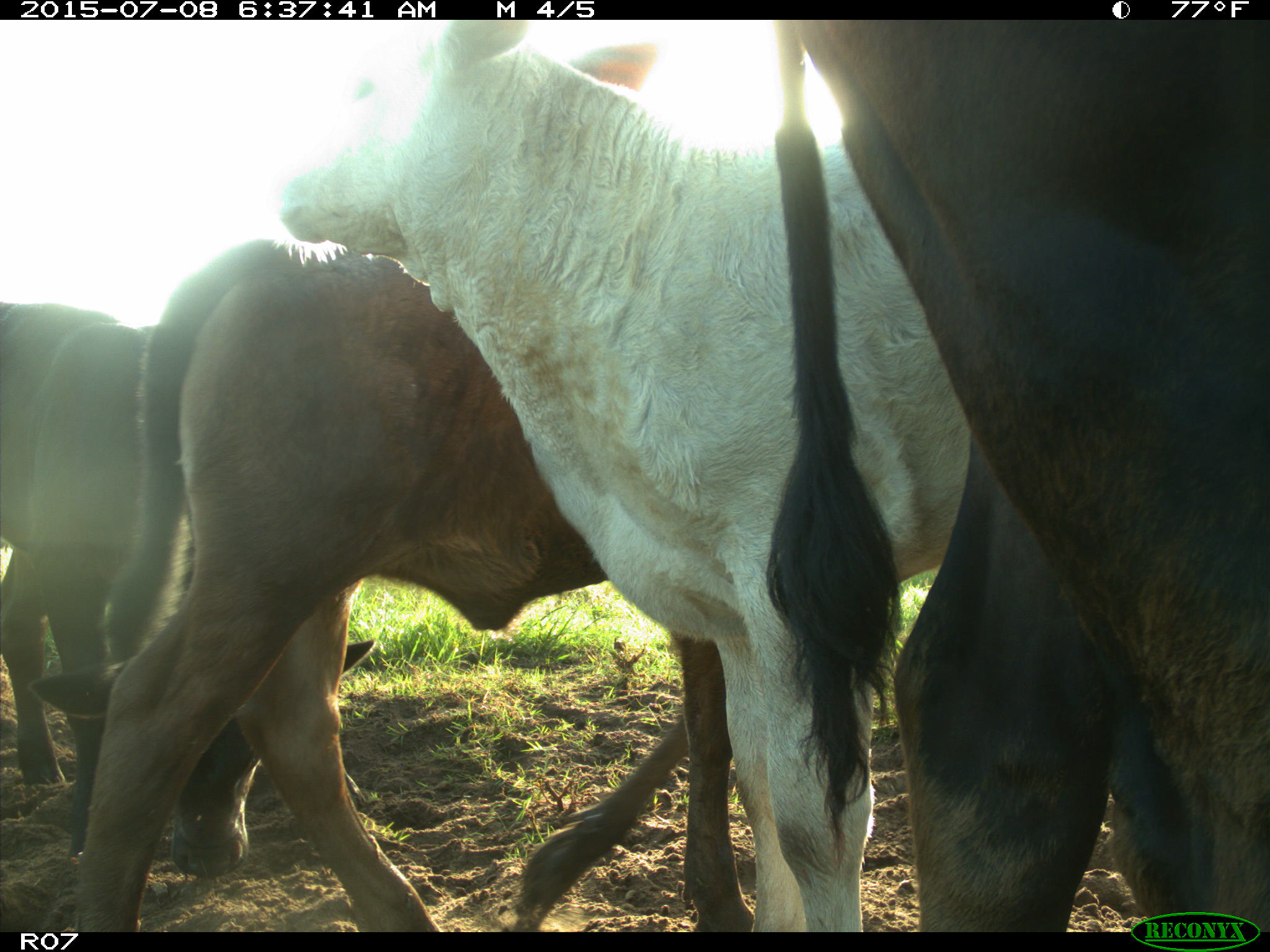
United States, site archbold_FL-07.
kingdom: Animalia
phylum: Chordata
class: Mammalia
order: Artiodactyla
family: Bovidae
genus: Bos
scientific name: Bos taurus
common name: domestic cow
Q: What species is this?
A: Bos taurus (domestic cow).